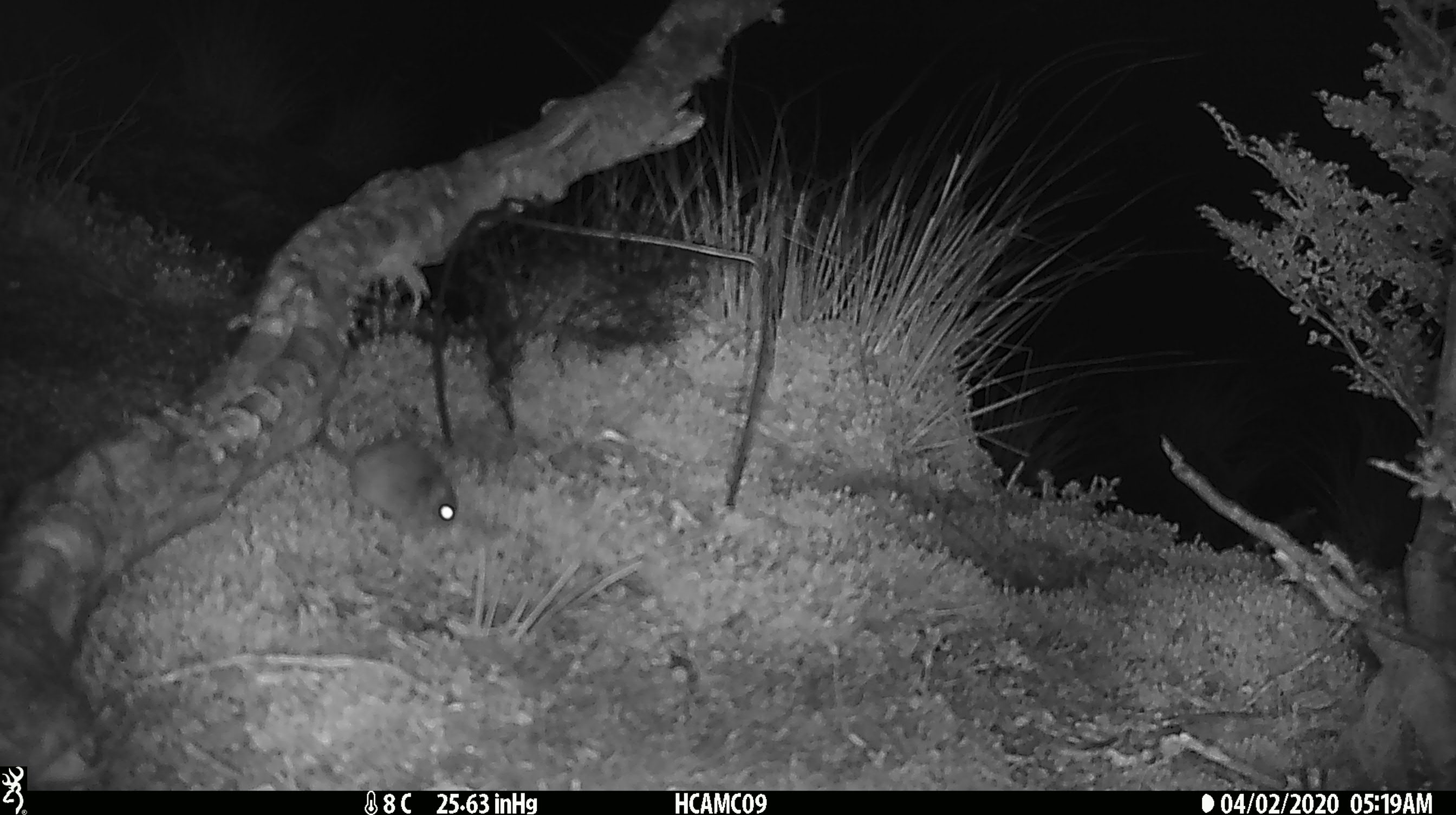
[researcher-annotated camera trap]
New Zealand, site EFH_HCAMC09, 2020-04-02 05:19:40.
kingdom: Animalia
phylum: Chordata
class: Mammalia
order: Rodentia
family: Muridae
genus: Mus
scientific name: Mus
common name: mouse